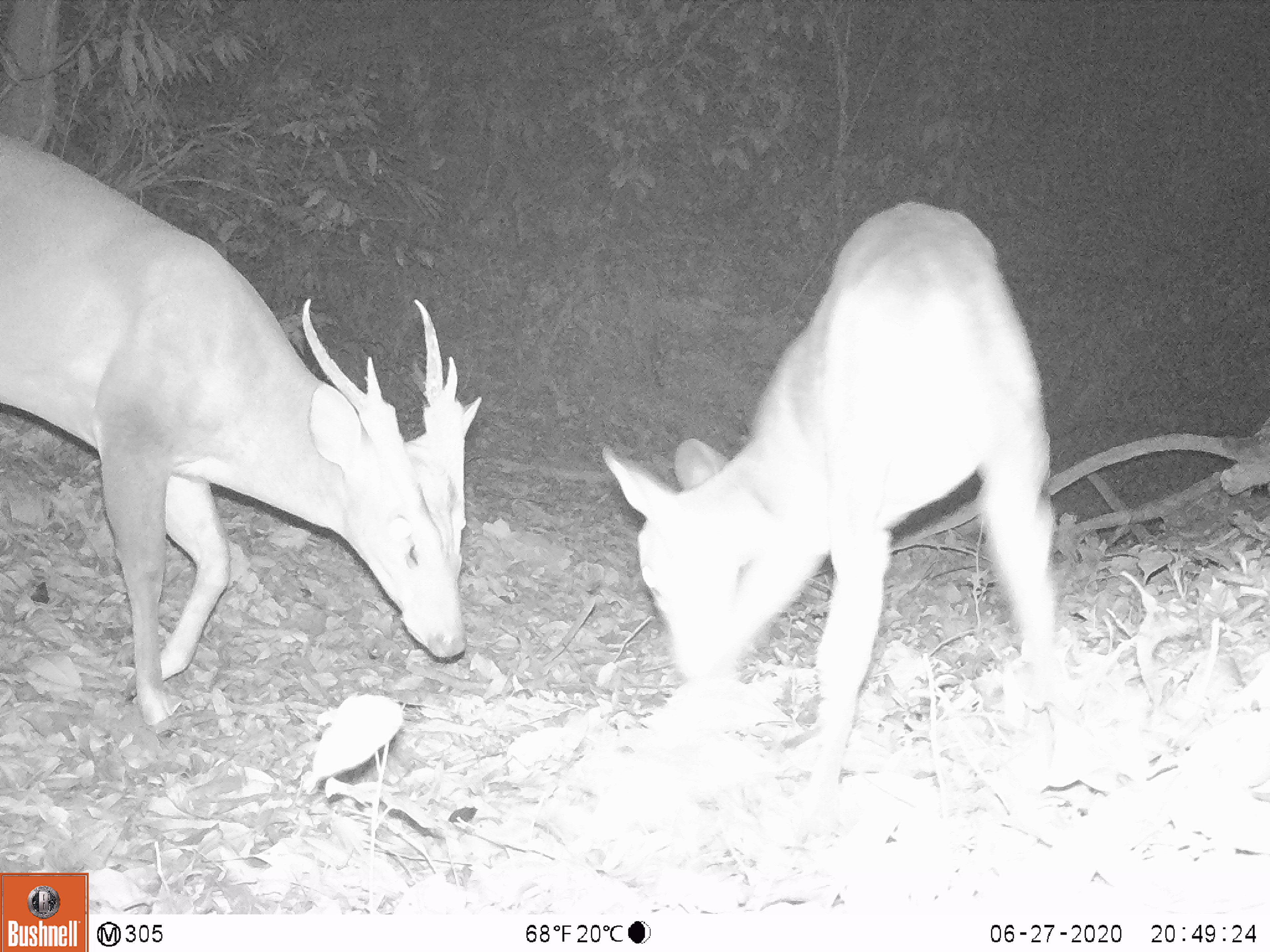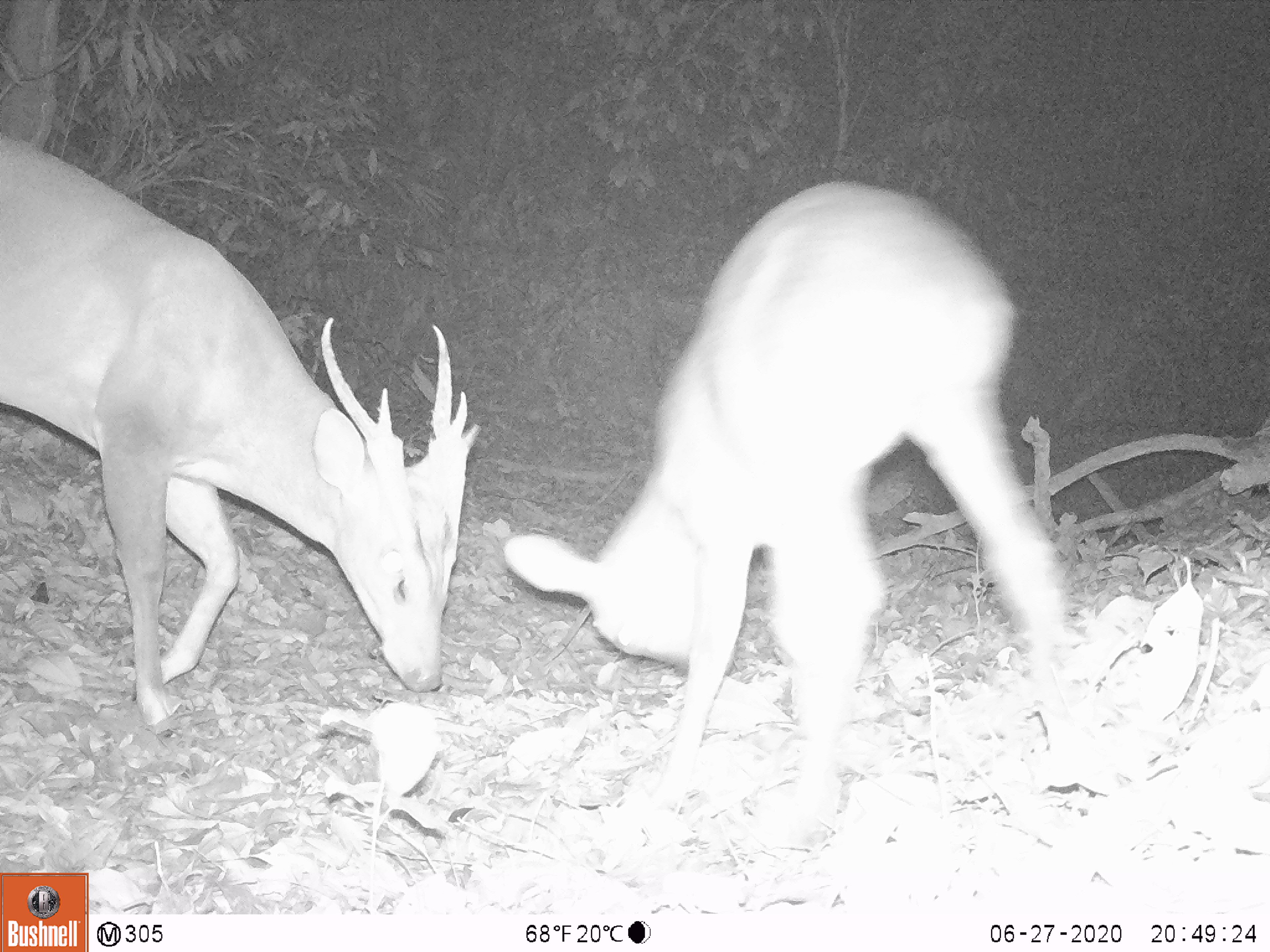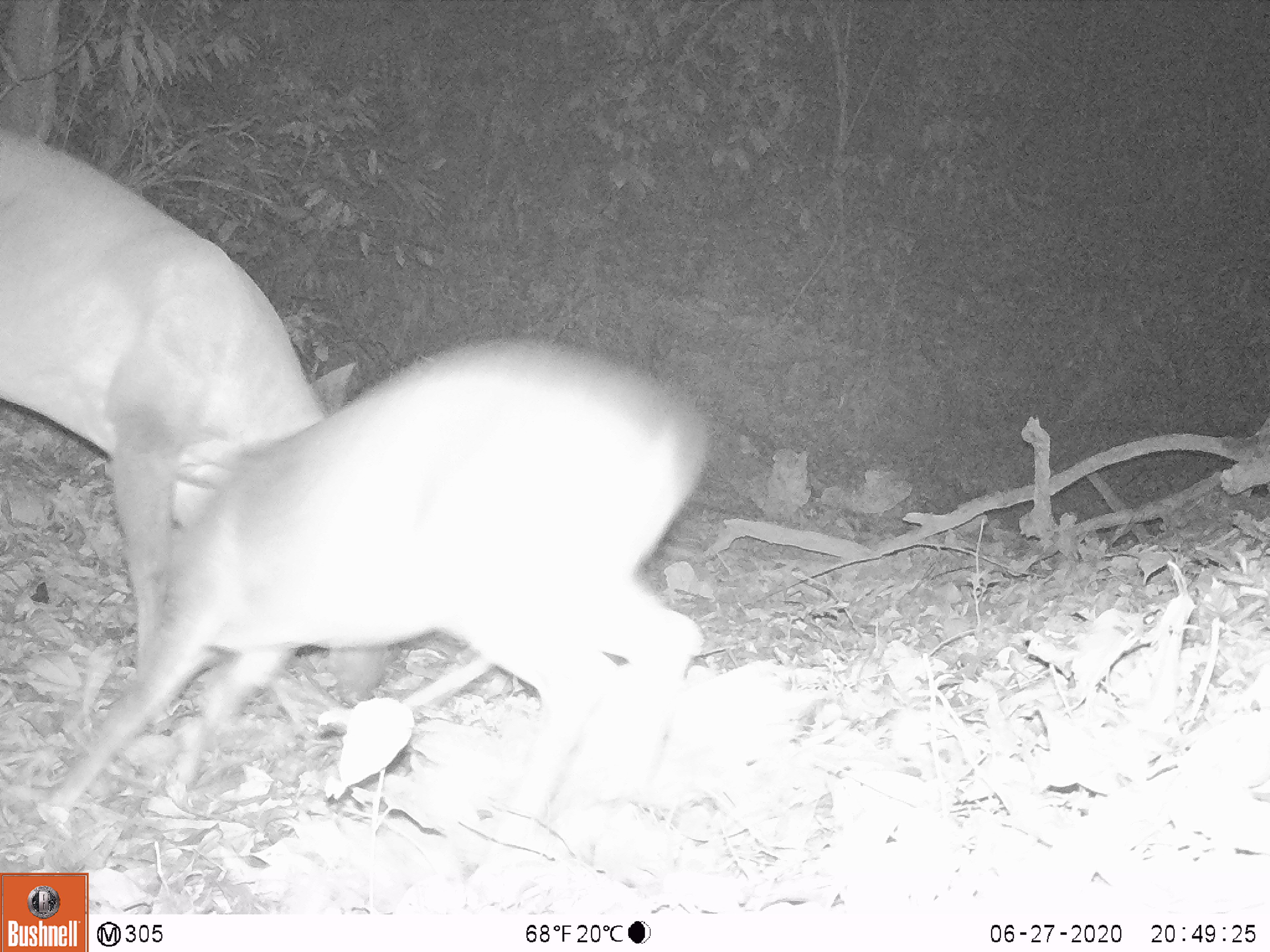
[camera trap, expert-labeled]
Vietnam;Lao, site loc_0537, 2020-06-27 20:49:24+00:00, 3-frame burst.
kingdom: Animalia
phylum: Chordata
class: Mammalia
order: Artiodactyla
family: Cervidae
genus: Muntiacus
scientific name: Muntiacus vuquangensis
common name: large-antlered muntjac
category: large antlered muntjac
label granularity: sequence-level